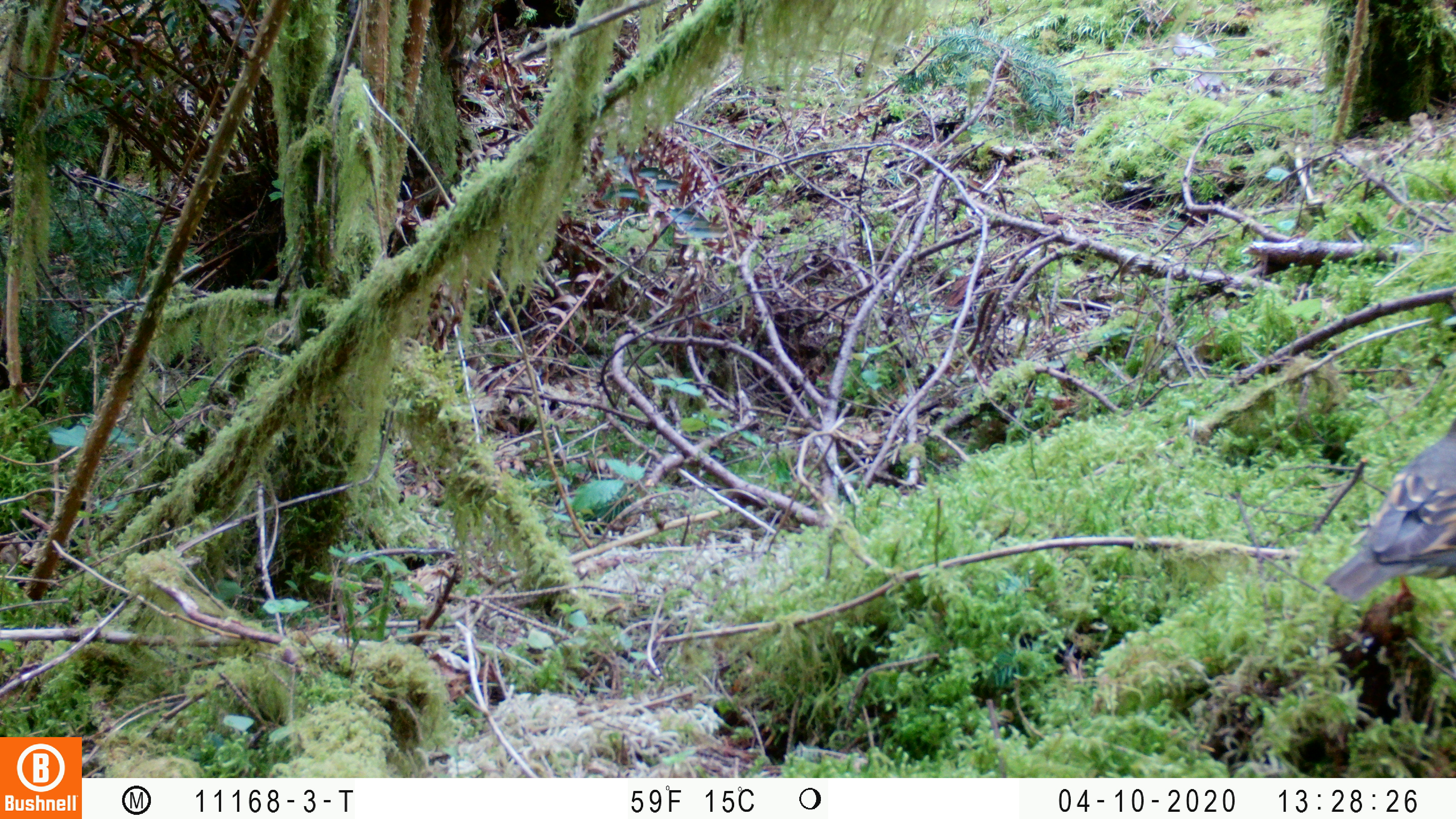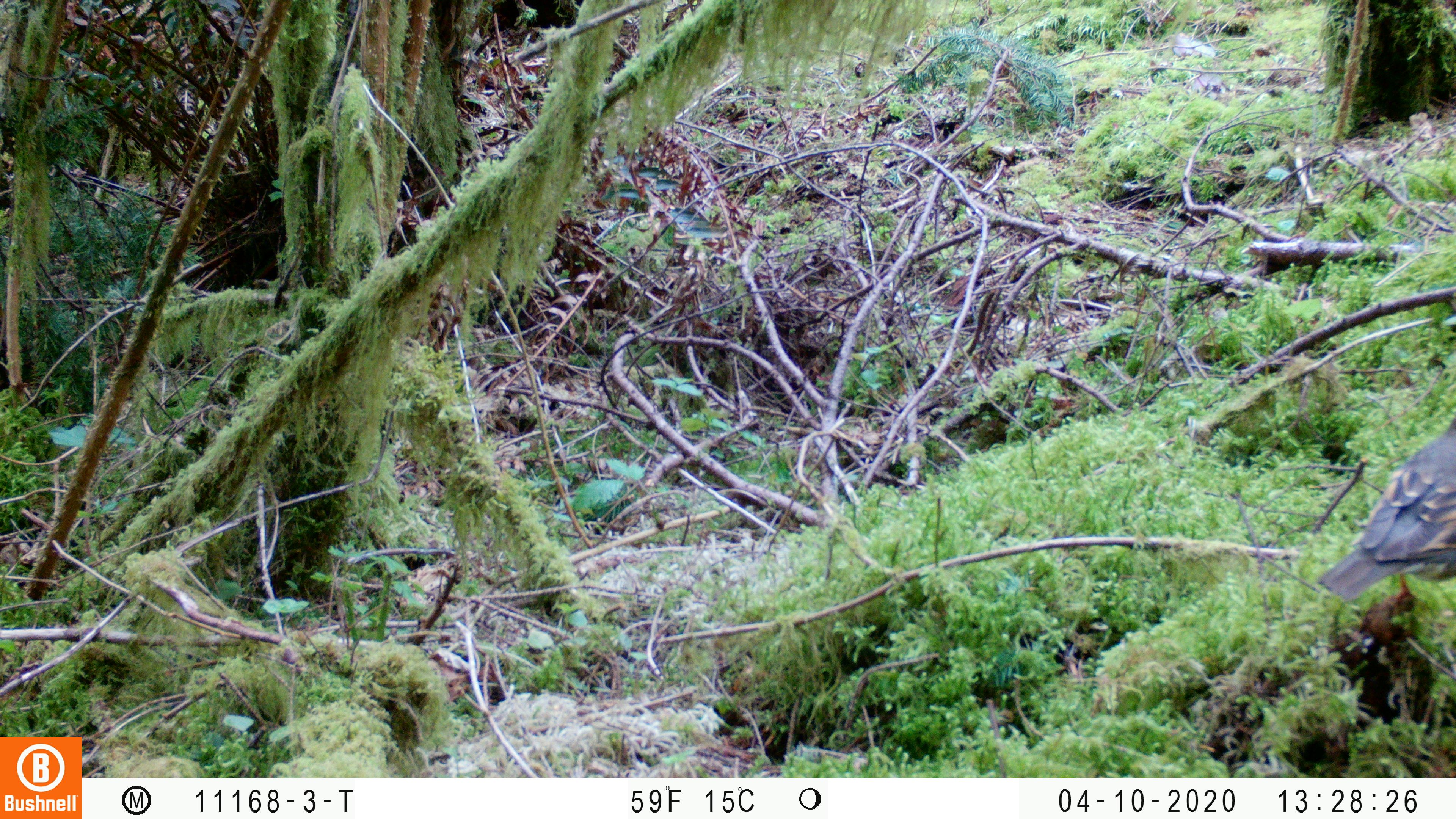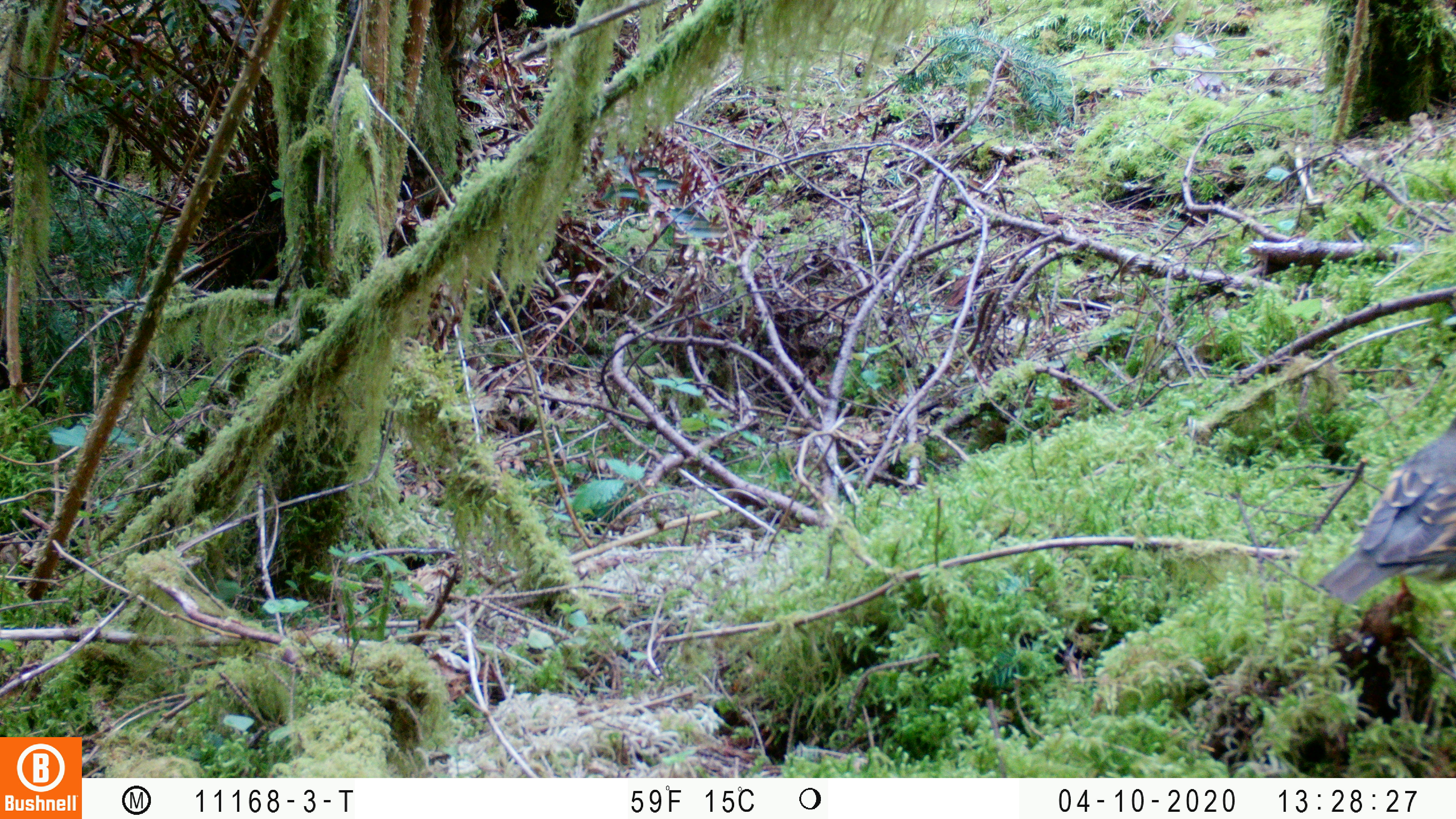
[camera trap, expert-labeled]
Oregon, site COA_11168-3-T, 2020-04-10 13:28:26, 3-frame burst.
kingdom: Animalia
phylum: Chordata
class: Aves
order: Passeriformes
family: Turdidae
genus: Ixoreus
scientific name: Ixoreus naevius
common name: varied thrush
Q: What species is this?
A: Varied thrush (Ixoreus naevius).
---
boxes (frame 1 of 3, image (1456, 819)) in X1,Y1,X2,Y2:
varied thrush: 1329,433,1452,594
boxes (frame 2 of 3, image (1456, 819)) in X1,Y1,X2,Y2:
varied thrush: 1320,422,1452,600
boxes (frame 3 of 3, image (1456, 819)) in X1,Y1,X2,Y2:
varied thrush: 1323,427,1452,601